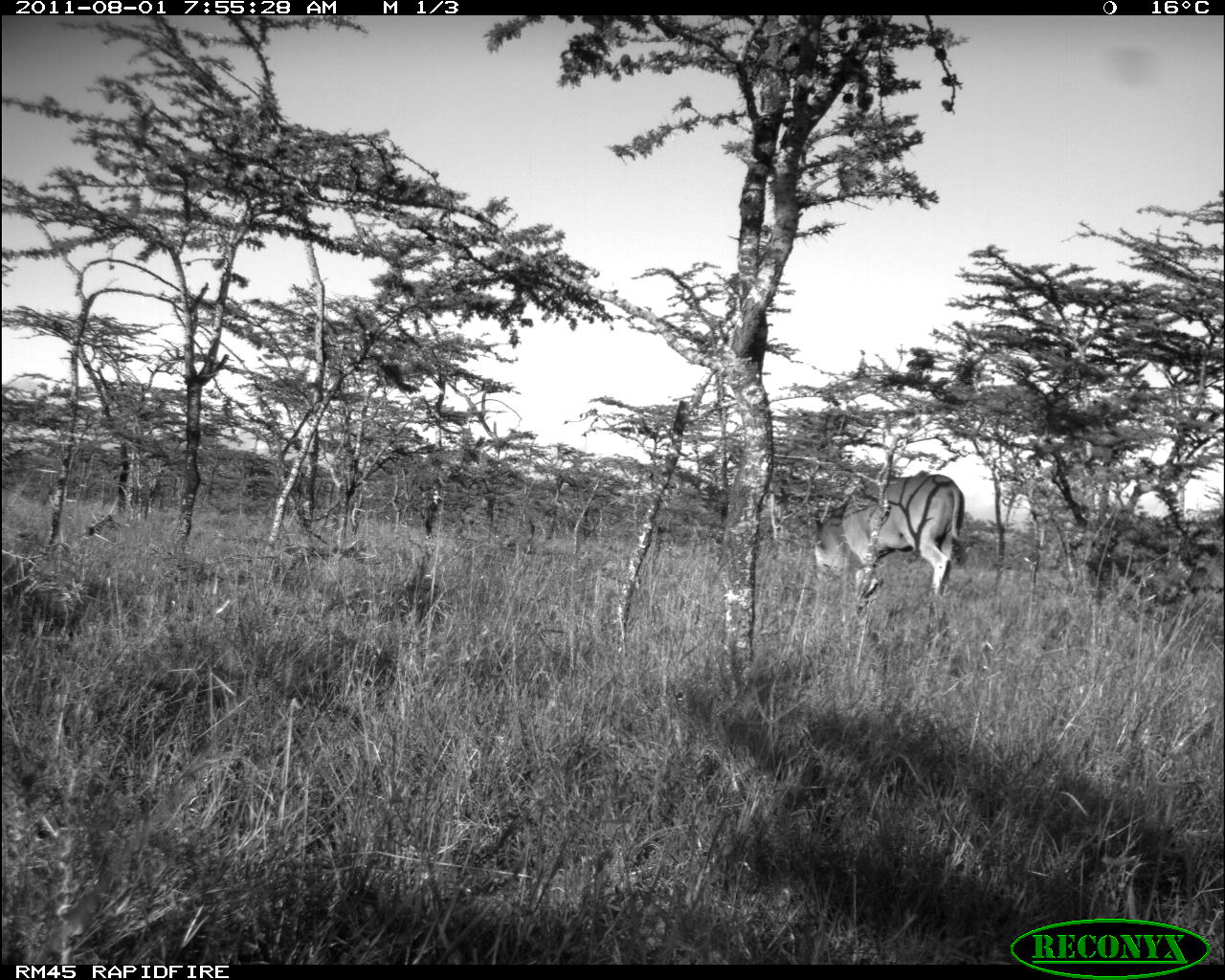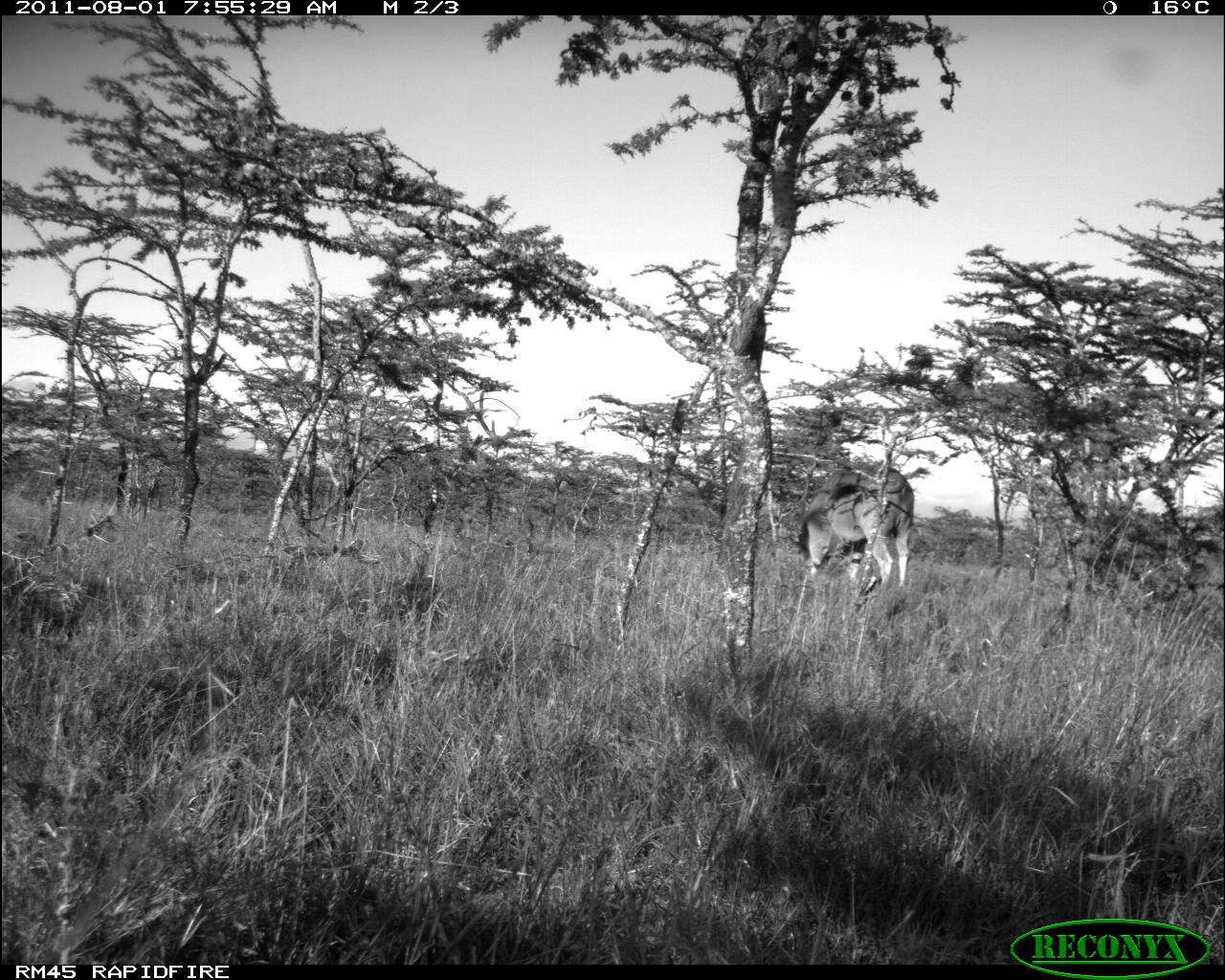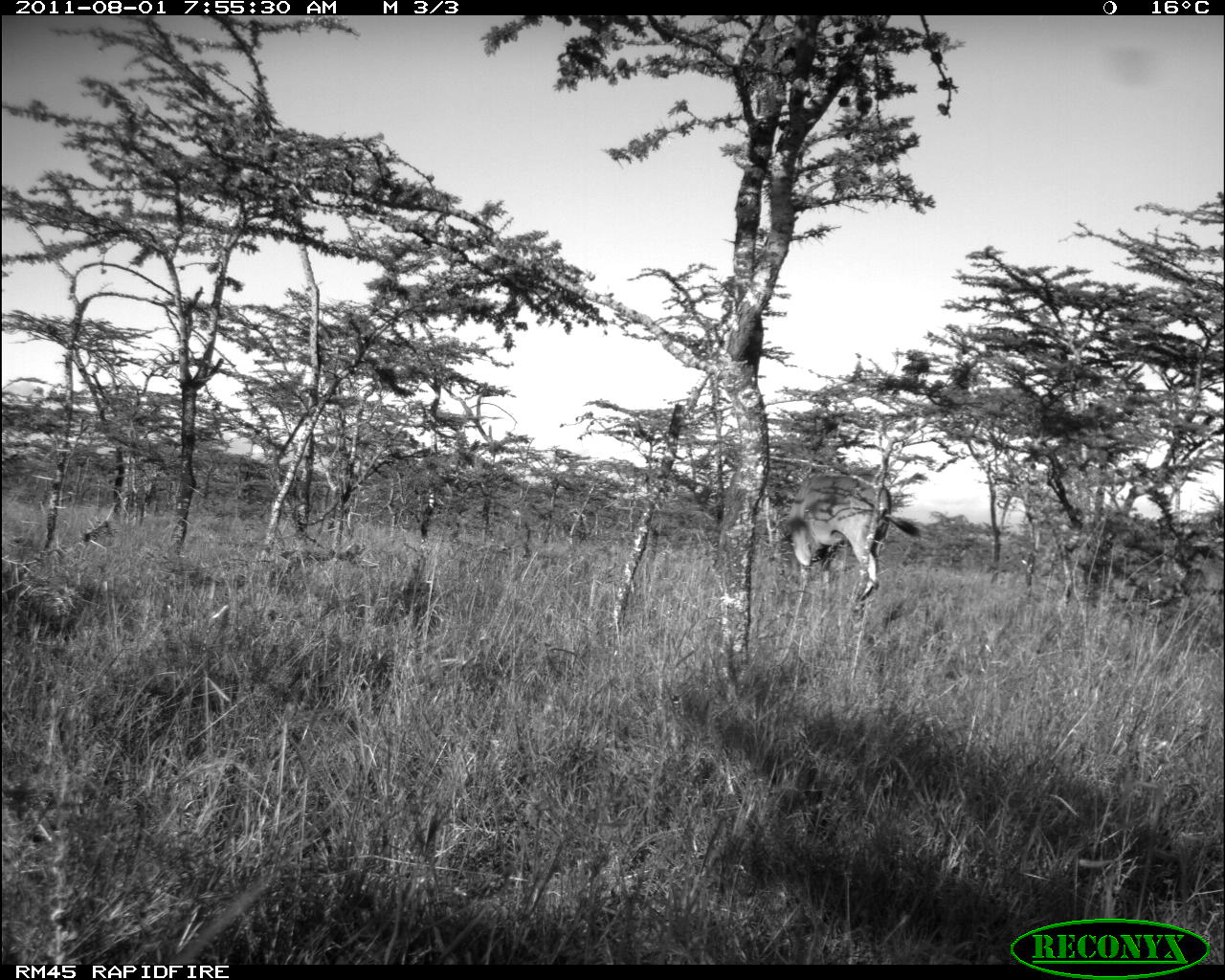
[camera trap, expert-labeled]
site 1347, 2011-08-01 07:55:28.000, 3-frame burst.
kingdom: Animalia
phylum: Chordata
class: Mammalia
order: Artiodactyla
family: Bovidae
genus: Tragelaphus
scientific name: Tragelaphus oryx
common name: eland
Tragelaphus oryx (eland), count 1.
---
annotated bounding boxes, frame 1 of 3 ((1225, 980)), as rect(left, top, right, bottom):
tragelaphus oryx: rect(813, 471, 965, 611)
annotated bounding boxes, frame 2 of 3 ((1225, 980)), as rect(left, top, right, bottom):
tragelaphus oryx: rect(795, 463, 913, 595)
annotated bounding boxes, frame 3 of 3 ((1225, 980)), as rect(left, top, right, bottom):
tragelaphus oryx: rect(780, 467, 921, 611)